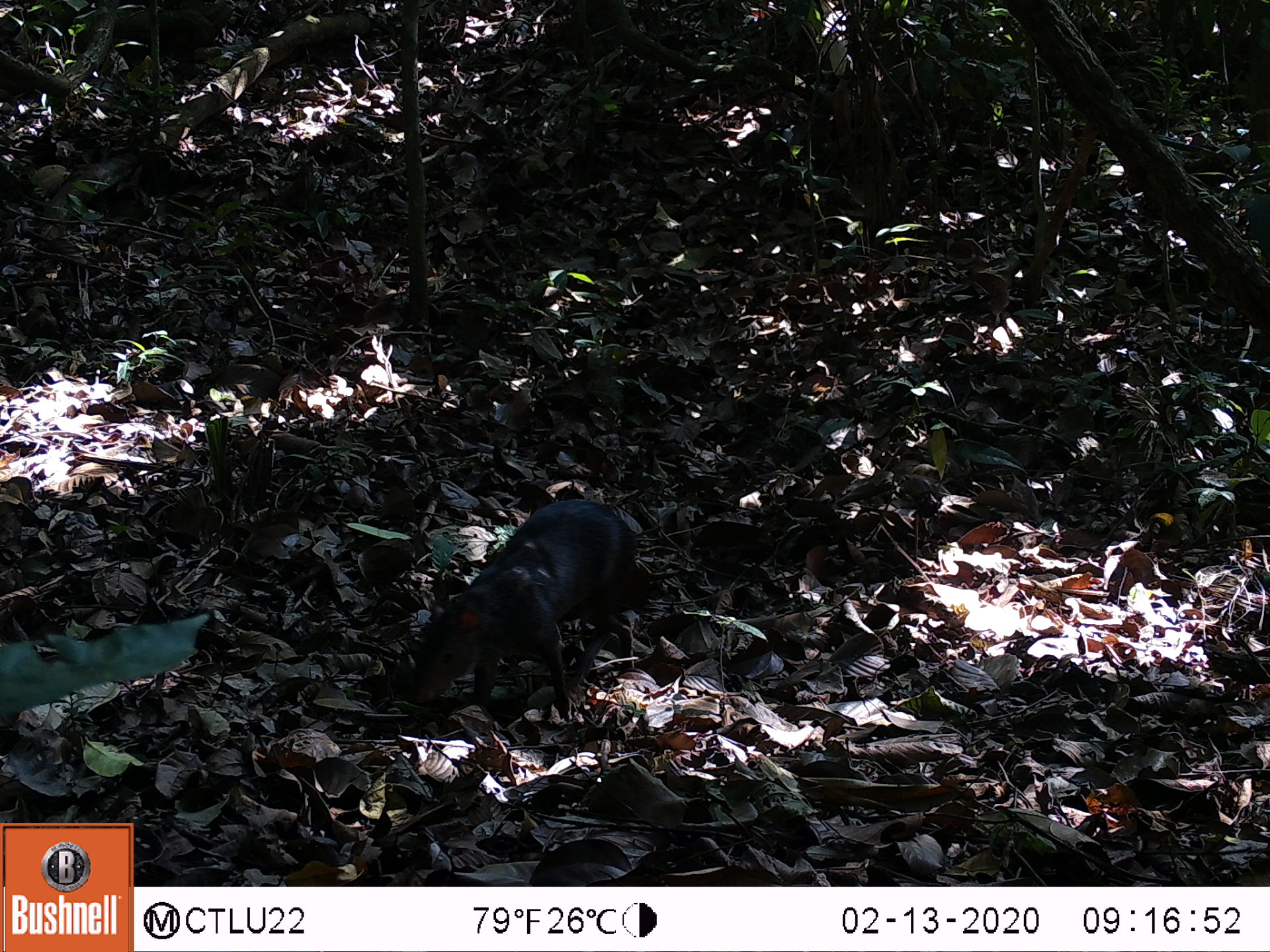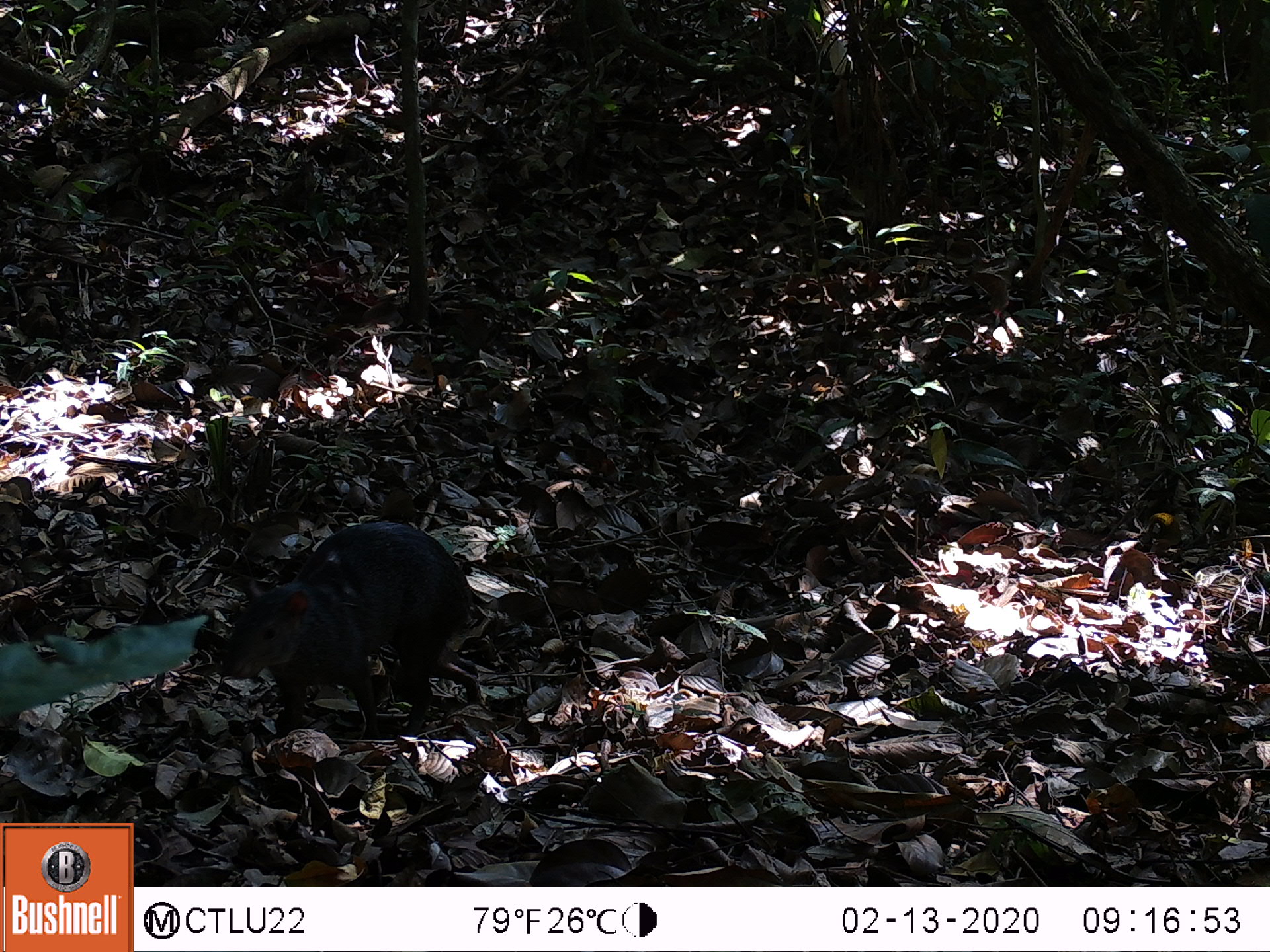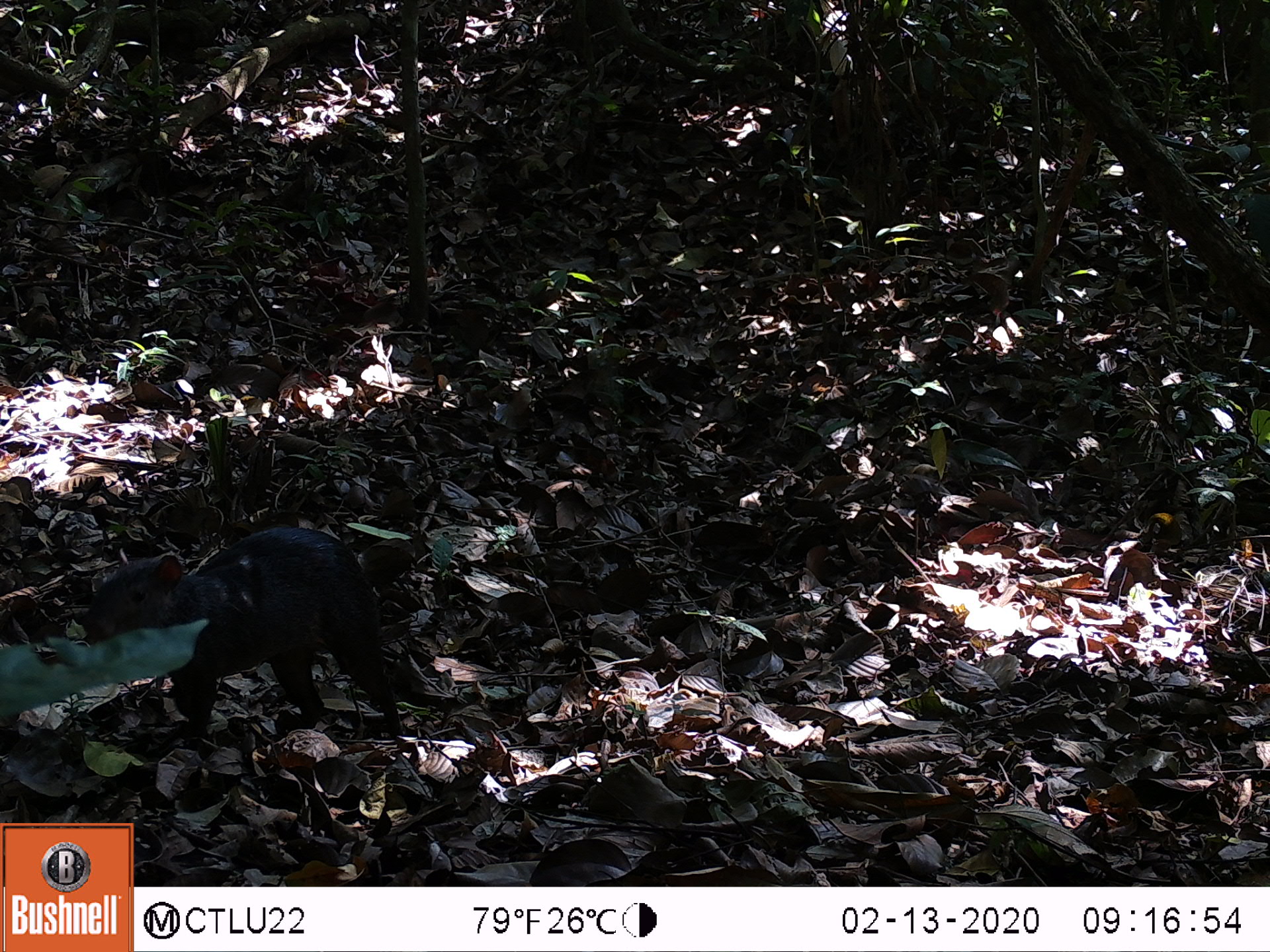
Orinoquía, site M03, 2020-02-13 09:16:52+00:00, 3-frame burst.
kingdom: Animalia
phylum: Chordata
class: Mammalia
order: Rodentia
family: Dasyproctidae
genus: Dasyprocta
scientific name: Dasyprocta fuliginosa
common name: black agouti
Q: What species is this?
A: Black agouti (Dasyprocta fuliginosa).